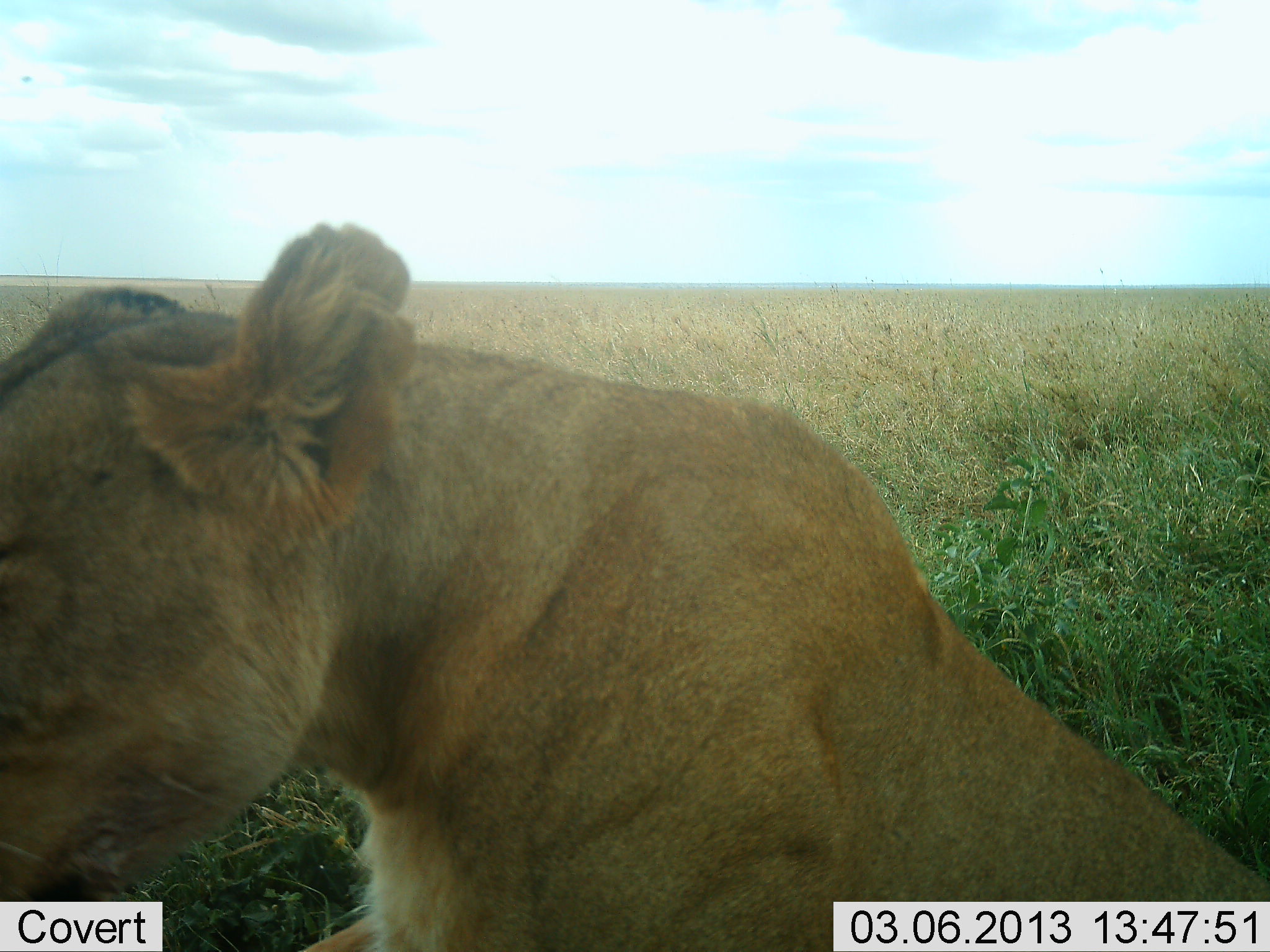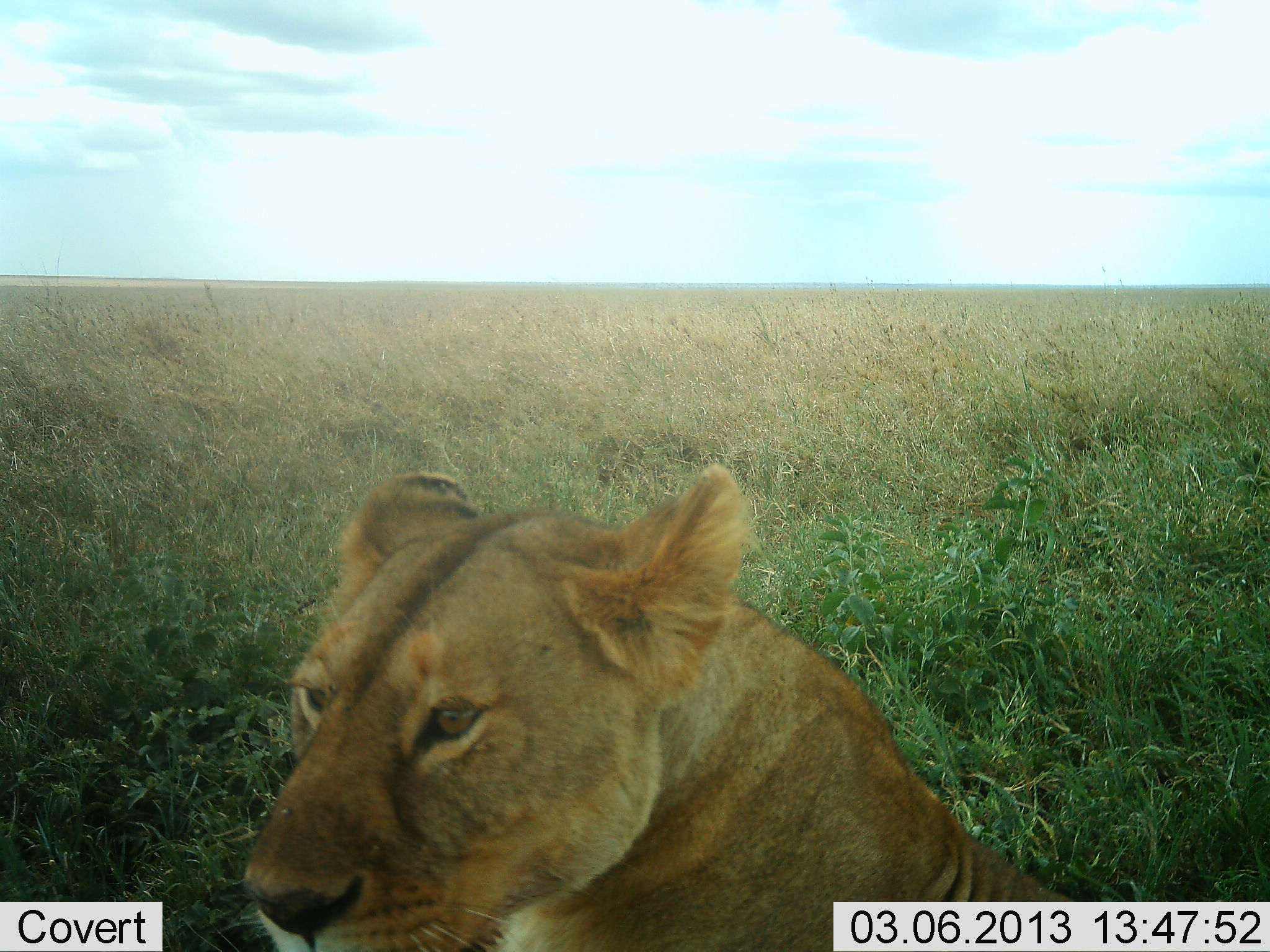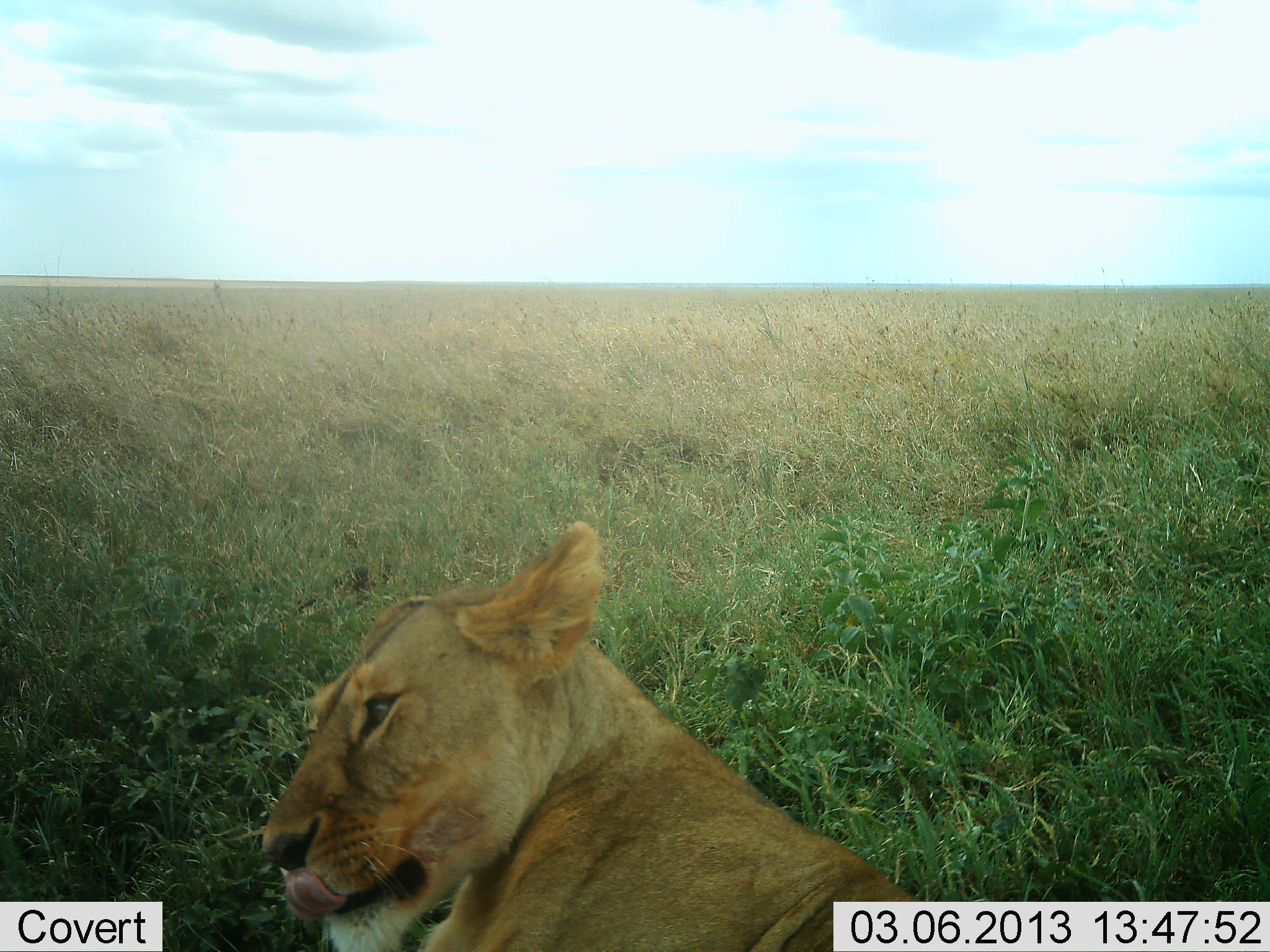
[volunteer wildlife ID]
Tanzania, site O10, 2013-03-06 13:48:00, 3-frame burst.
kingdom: Animalia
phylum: Chordata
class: Mammalia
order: Carnivora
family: Felidae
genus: Panthera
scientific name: Panthera leo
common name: lion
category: lionfemale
Lionfemale (lion) (Panthera leo), count 1. Behavior (volunteer vote fractions): standing 10%, resting 76%, moving 29%, interacting 5%. Young present (vote fraction): 0%. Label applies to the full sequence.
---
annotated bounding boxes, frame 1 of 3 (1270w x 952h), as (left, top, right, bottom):
animal: (1, 224, 1270, 952)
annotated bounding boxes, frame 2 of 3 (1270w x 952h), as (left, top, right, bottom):
animal: (242, 456, 1072, 952)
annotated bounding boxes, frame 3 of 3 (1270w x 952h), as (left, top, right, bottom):
animal: (261, 519, 923, 952)